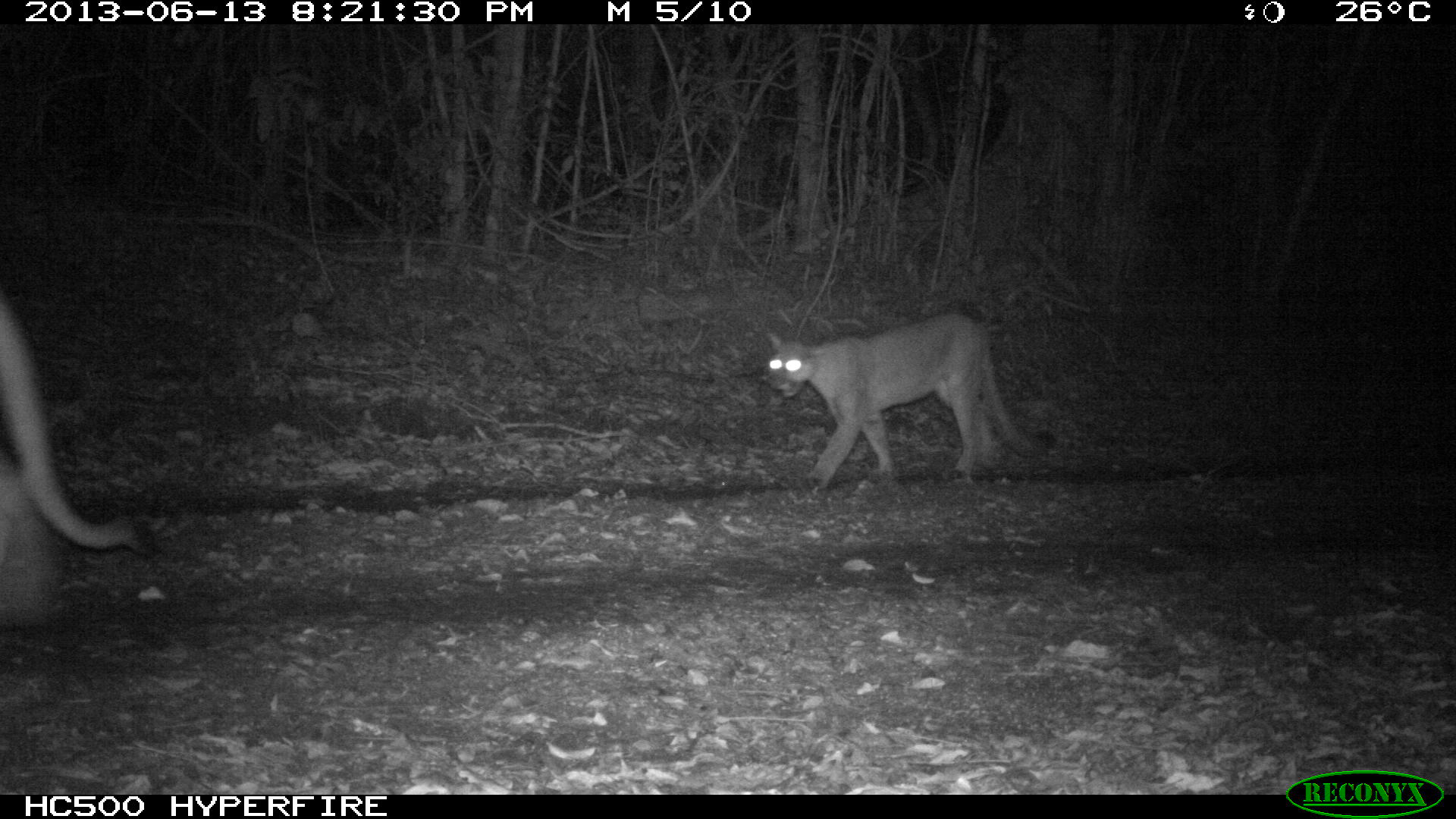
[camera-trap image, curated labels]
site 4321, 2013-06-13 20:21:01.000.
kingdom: Animalia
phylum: Chordata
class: Mammalia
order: Carnivora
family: Felidae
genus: Puma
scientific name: Puma concolor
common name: mountain lion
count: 2